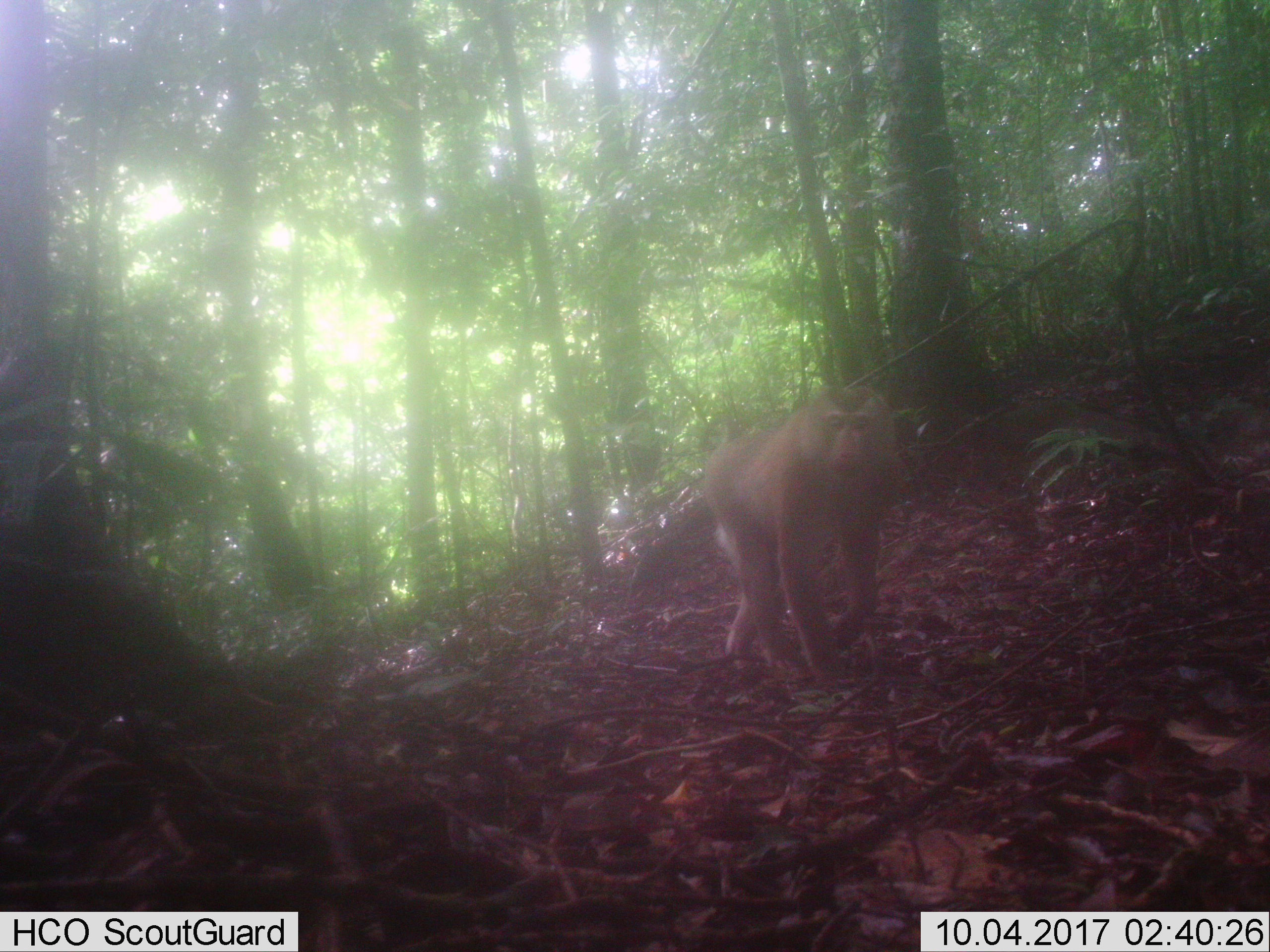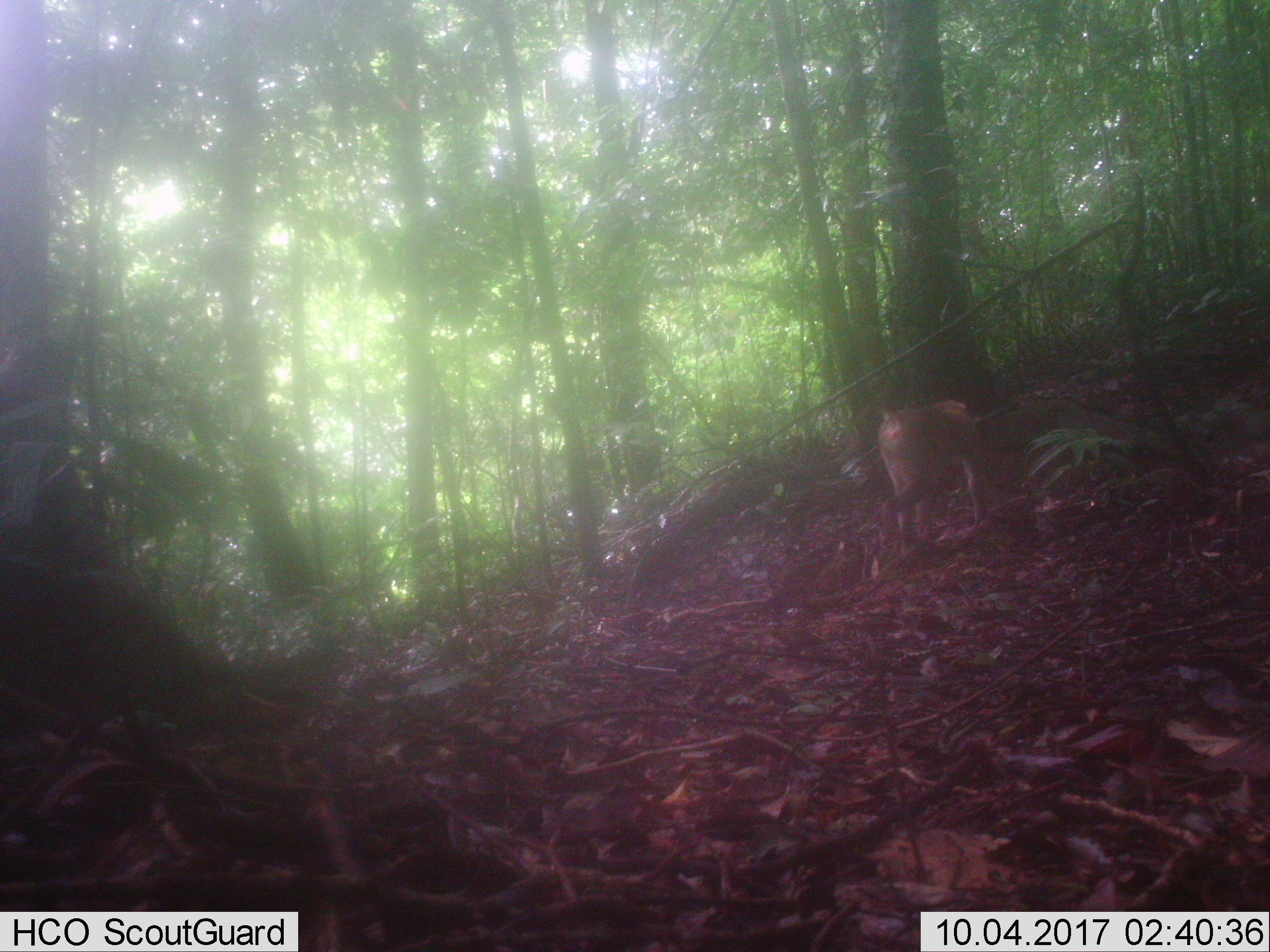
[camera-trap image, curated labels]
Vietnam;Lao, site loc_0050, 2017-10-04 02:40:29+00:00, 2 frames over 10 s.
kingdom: Animalia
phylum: Chordata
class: Mammalia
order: Primates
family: Cercopithecidae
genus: Macaca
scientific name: Macaca nemestrina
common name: pig-tailed macaque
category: pig tailed macaque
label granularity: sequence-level